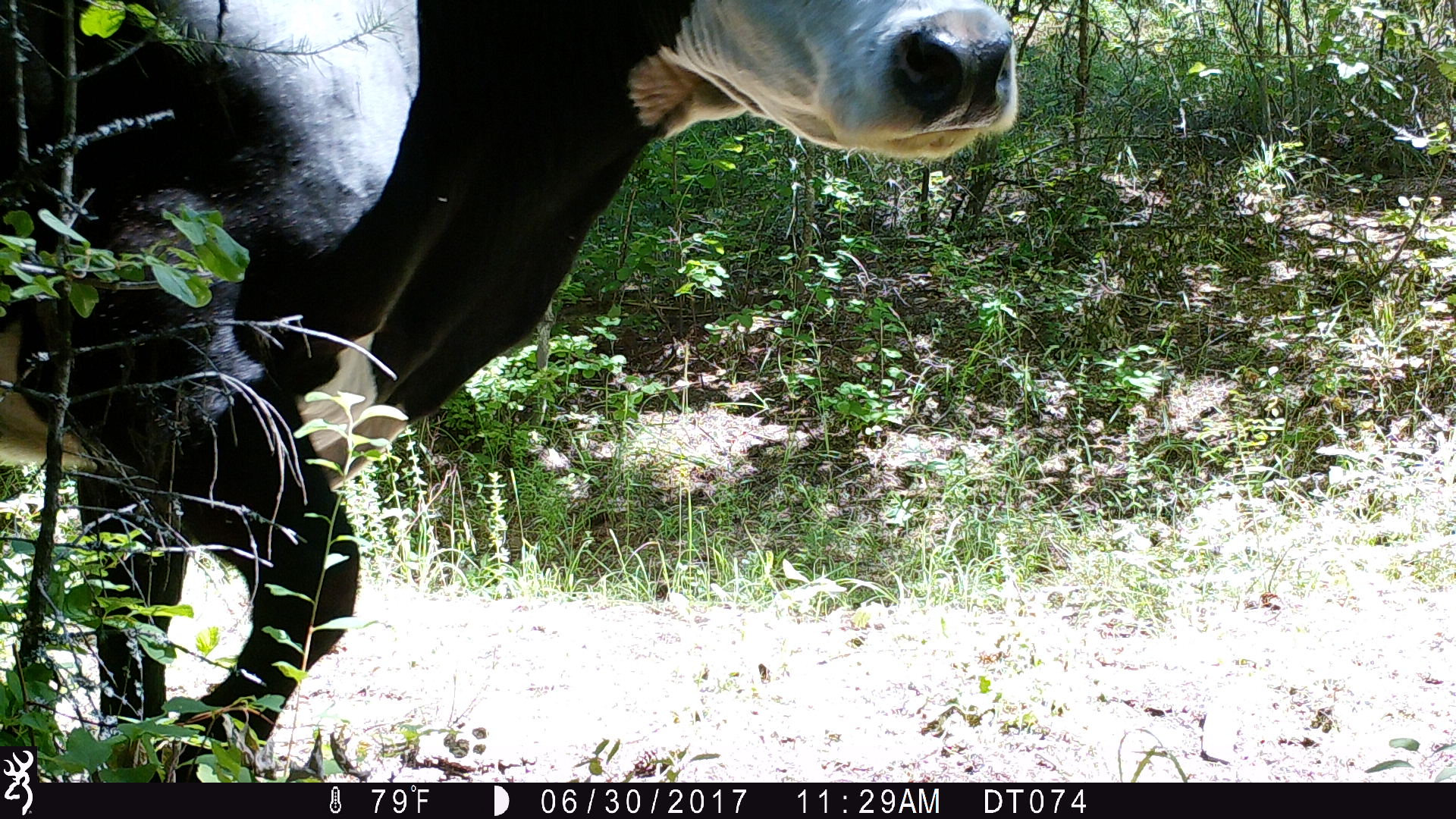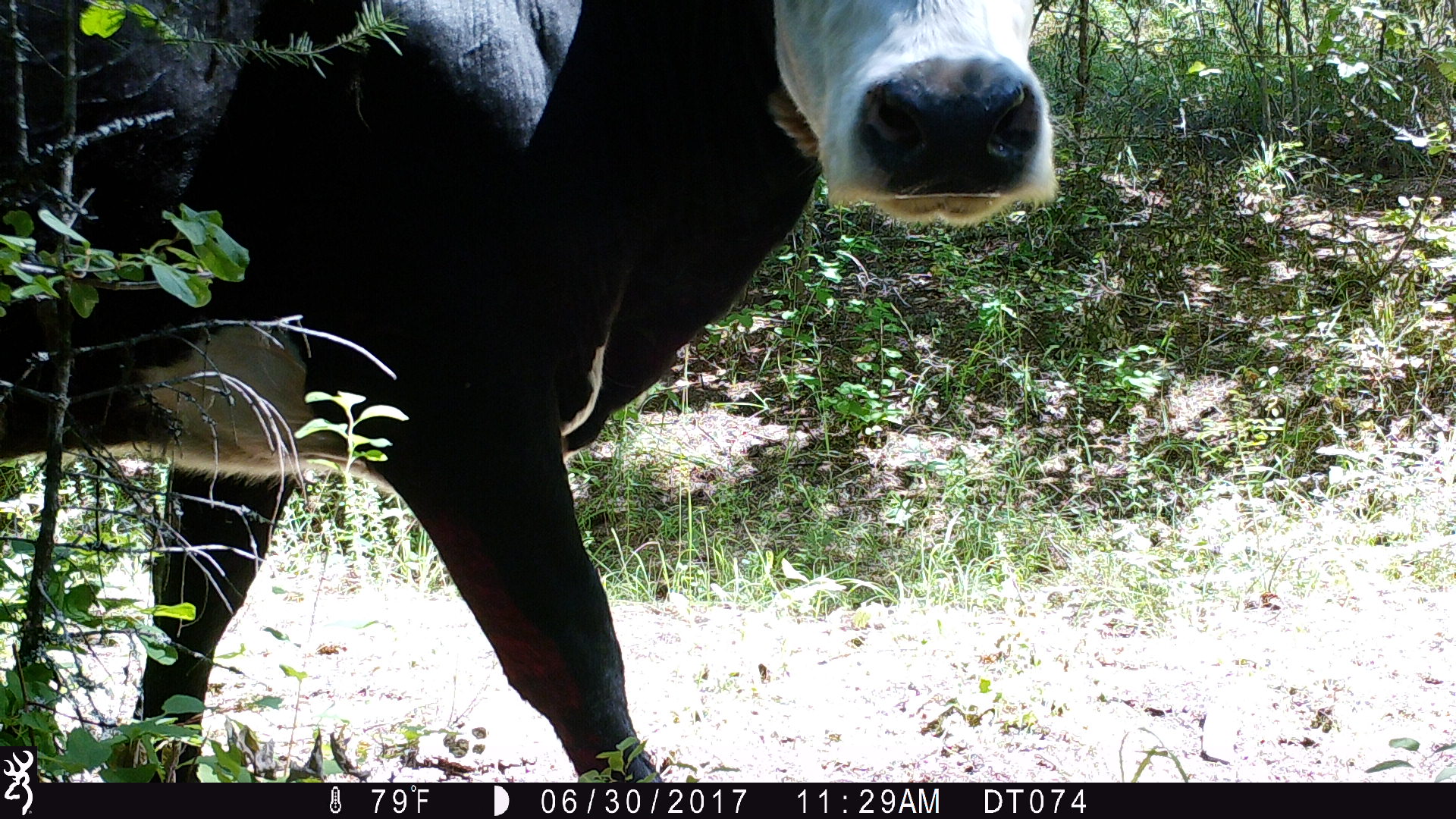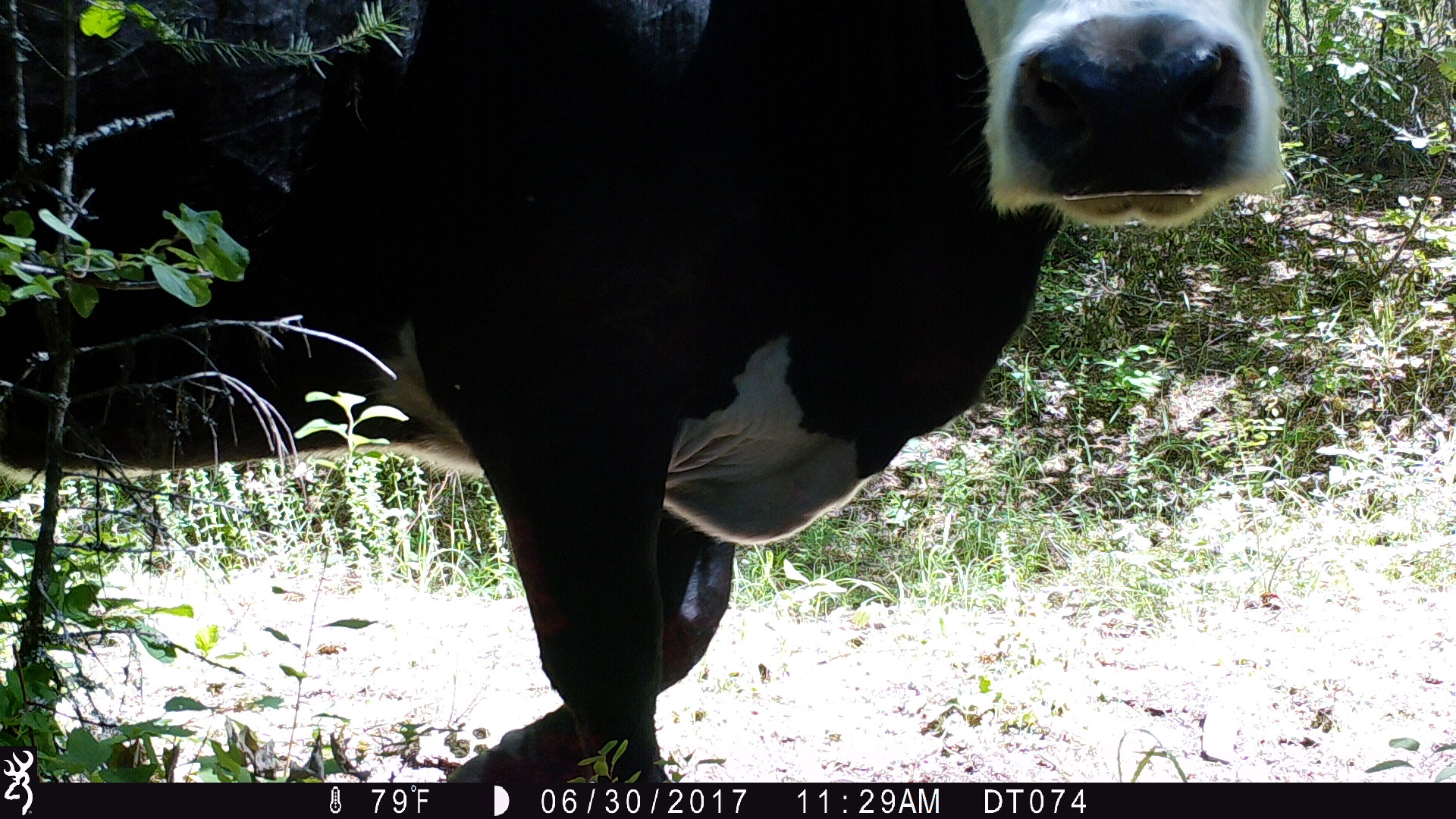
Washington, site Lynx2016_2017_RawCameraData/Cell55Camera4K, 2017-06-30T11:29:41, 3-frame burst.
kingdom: Animalia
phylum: Chordata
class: Mammalia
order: Artiodactyla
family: Bovidae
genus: Bos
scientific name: Bos taurus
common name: domestic cattle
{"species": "domestic cattle (Bos taurus)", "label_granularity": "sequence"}